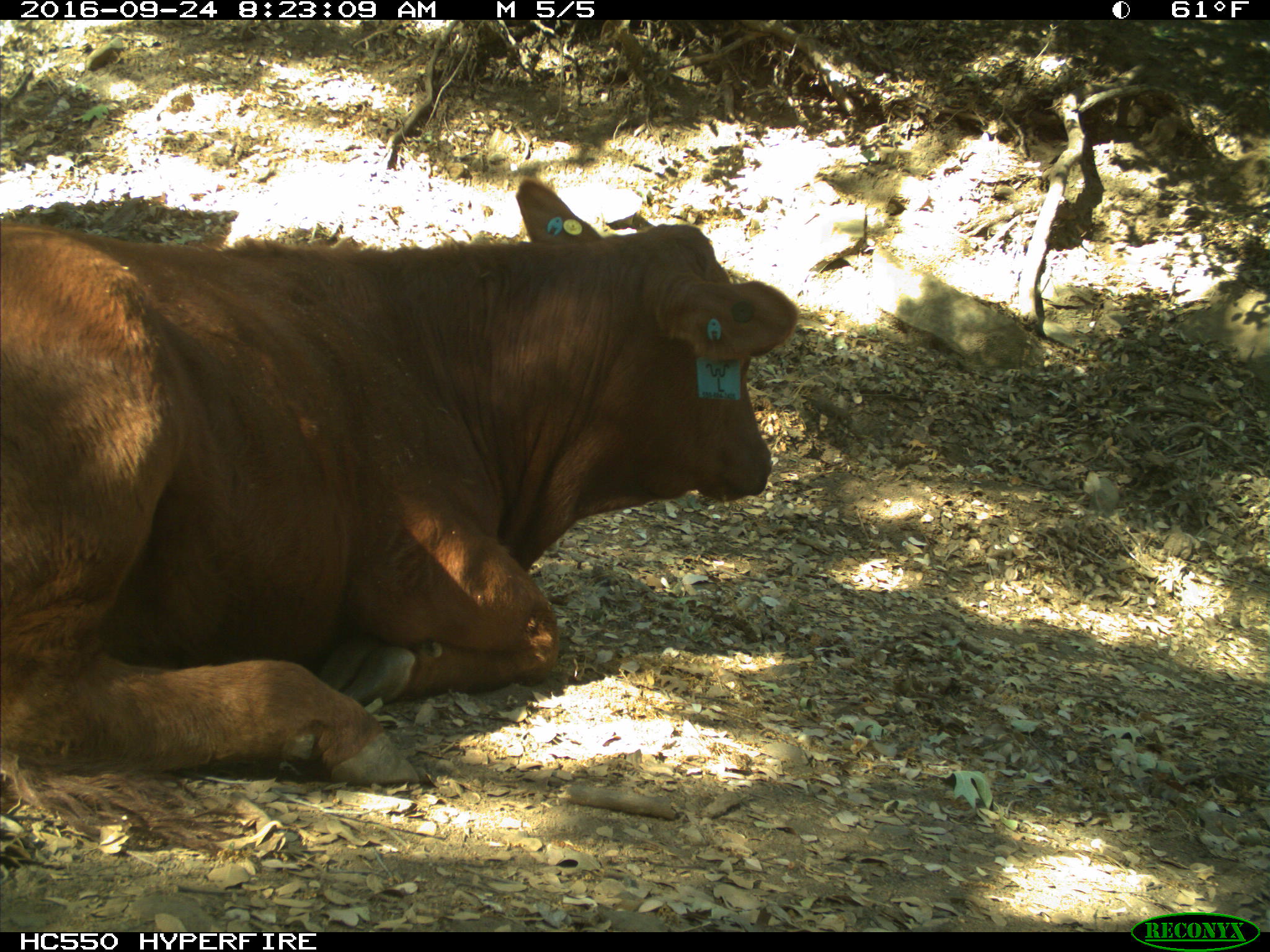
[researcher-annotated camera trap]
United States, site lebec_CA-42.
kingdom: Animalia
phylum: Chordata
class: Mammalia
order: Artiodactyla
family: Bovidae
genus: Bos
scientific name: Bos taurus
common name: domestic cow